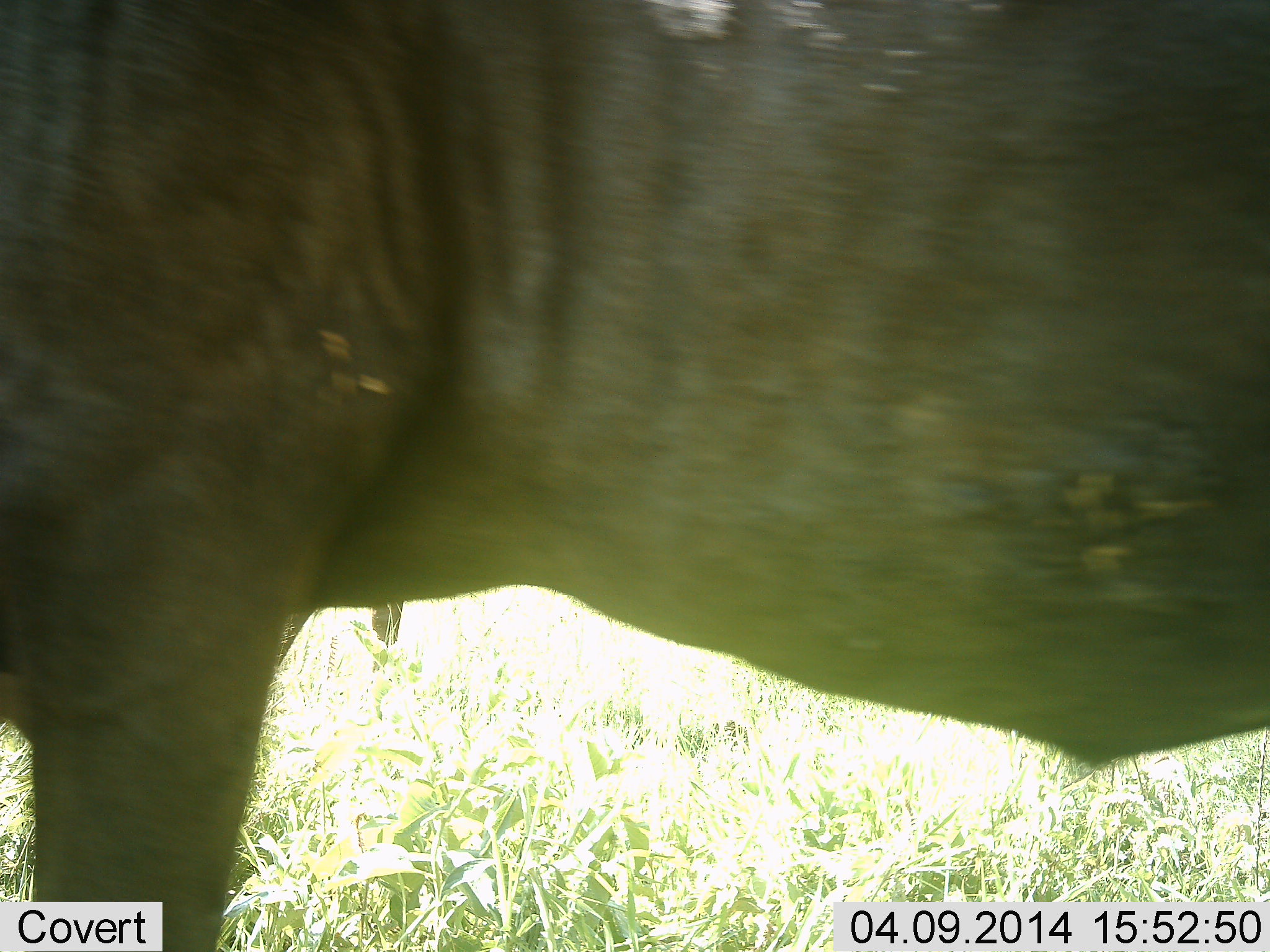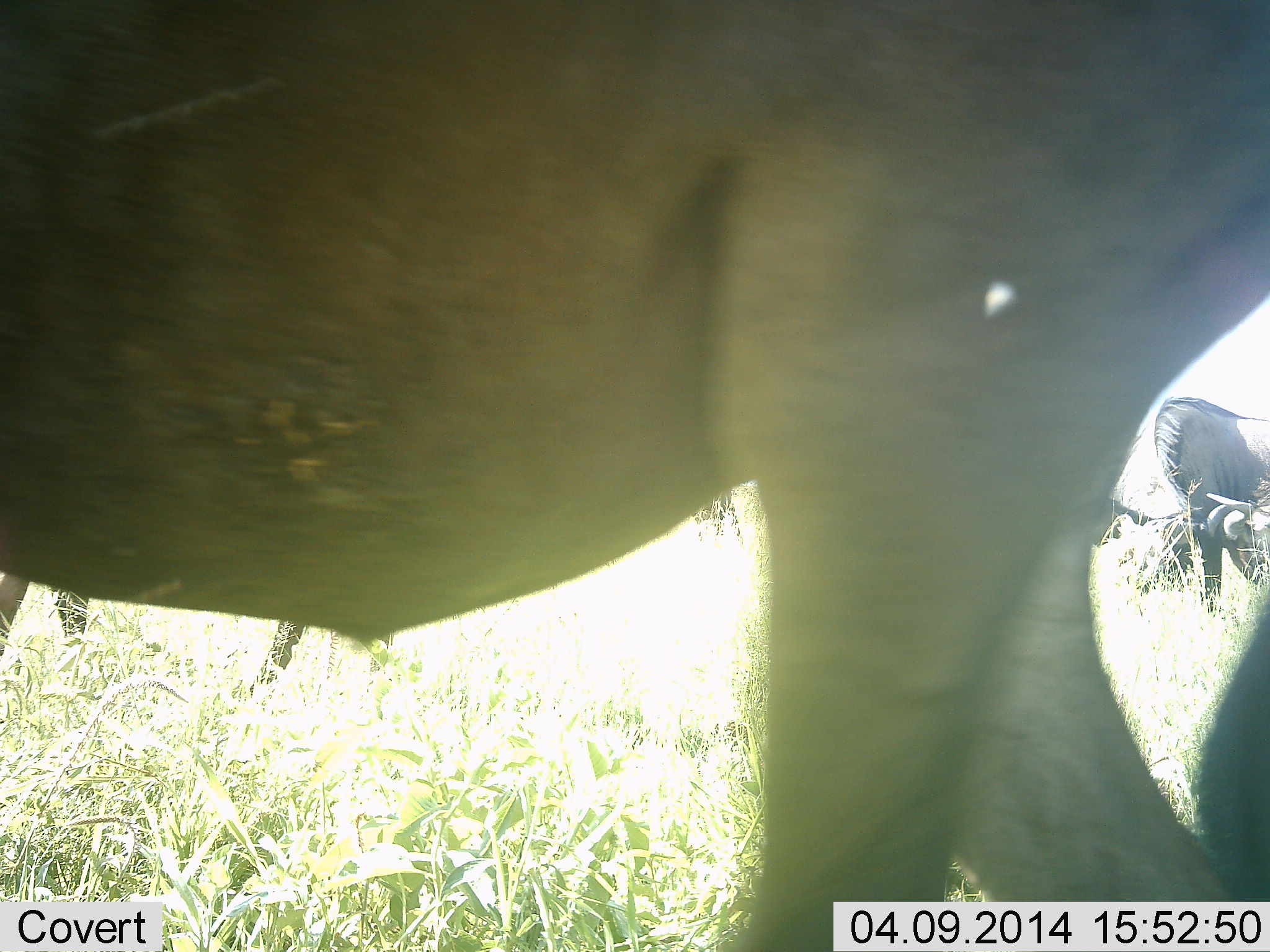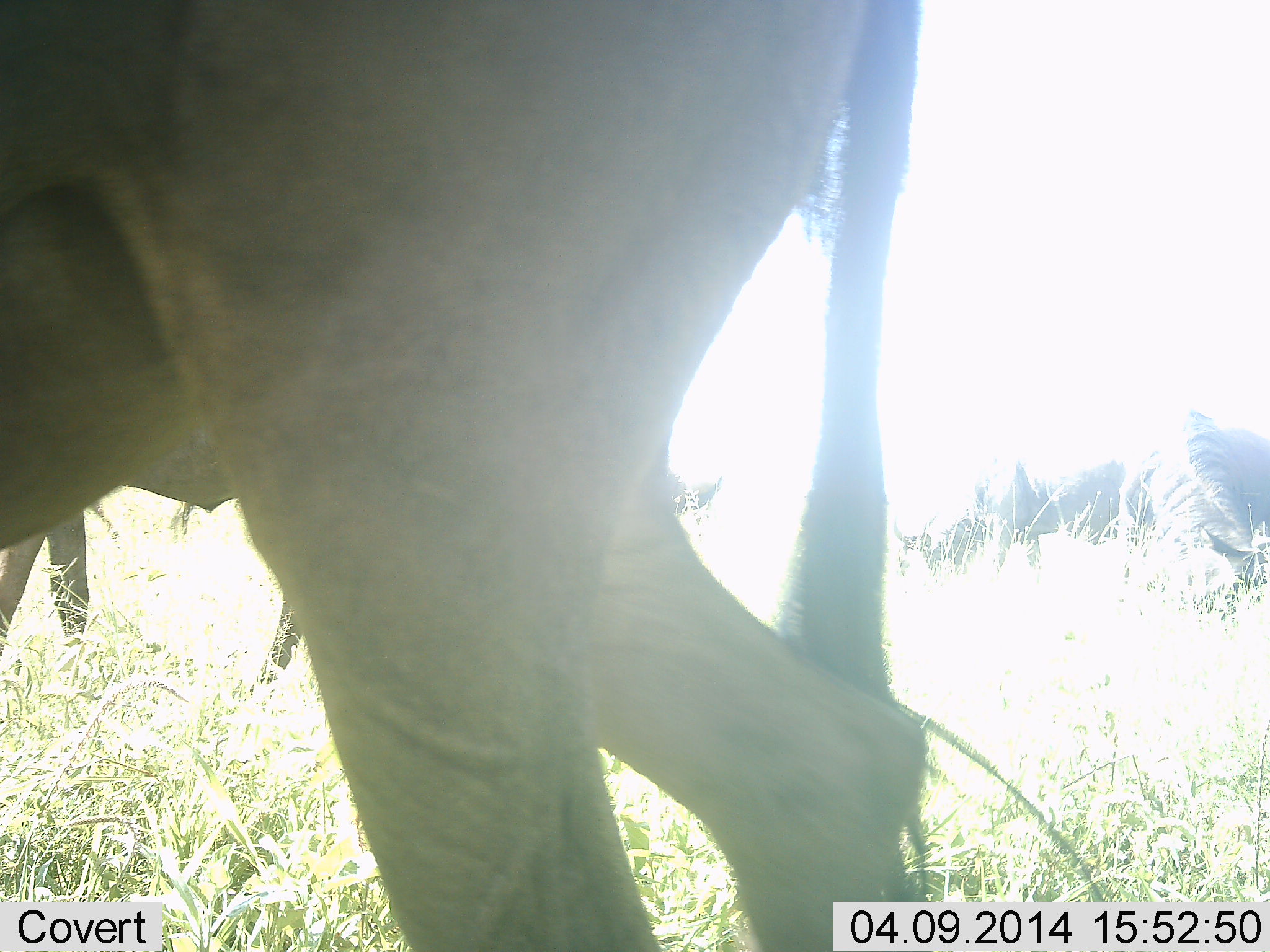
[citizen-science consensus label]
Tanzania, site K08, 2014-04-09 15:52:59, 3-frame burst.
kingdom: Animalia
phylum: Chordata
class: Mammalia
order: Artiodactyla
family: Bovidae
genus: Connochaetes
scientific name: Connochaetes taurinus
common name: blue wildebeest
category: wildebeest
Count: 4.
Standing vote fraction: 41%.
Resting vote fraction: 0%.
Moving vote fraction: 59%.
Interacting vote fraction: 0%.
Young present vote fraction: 0%.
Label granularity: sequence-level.